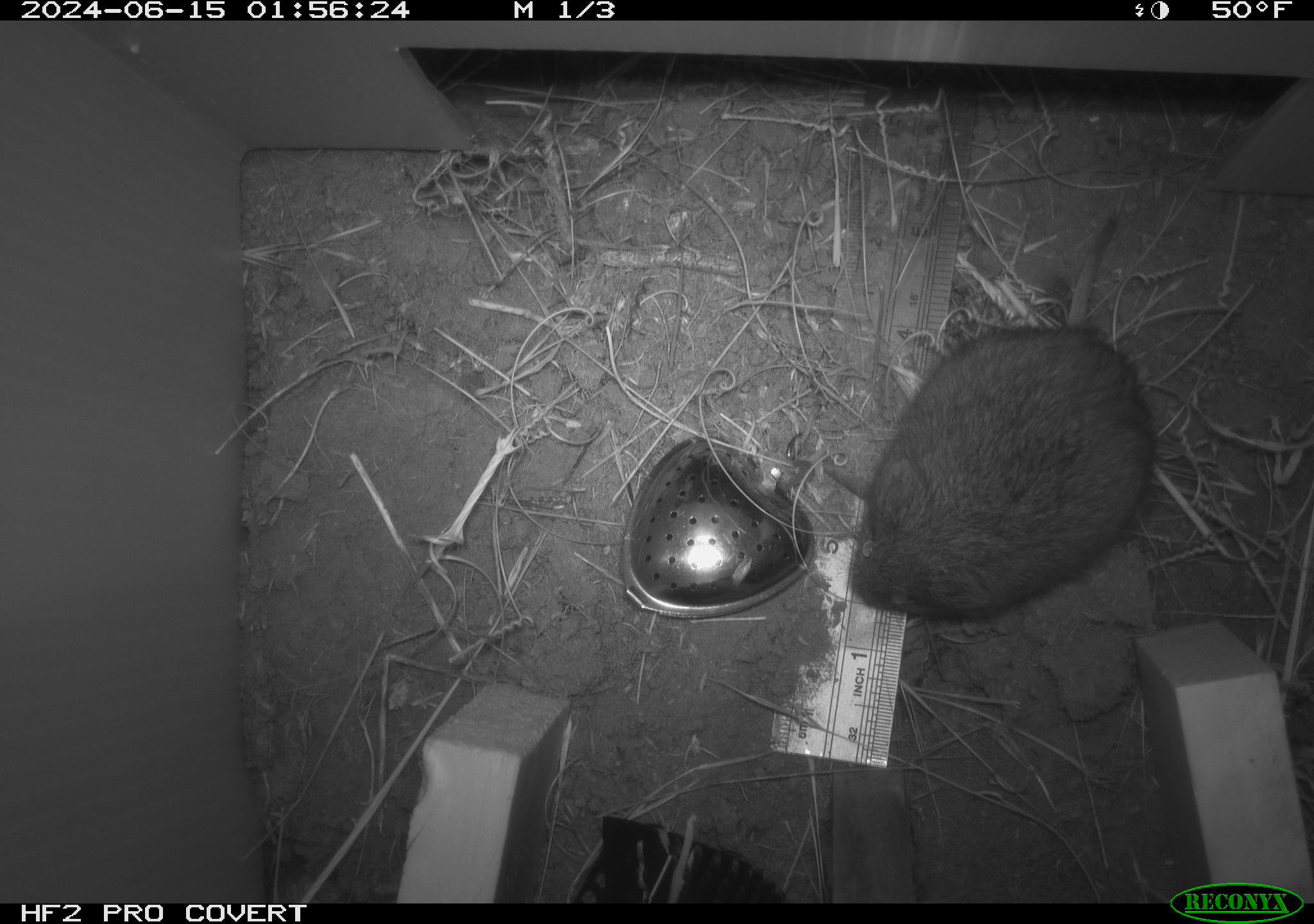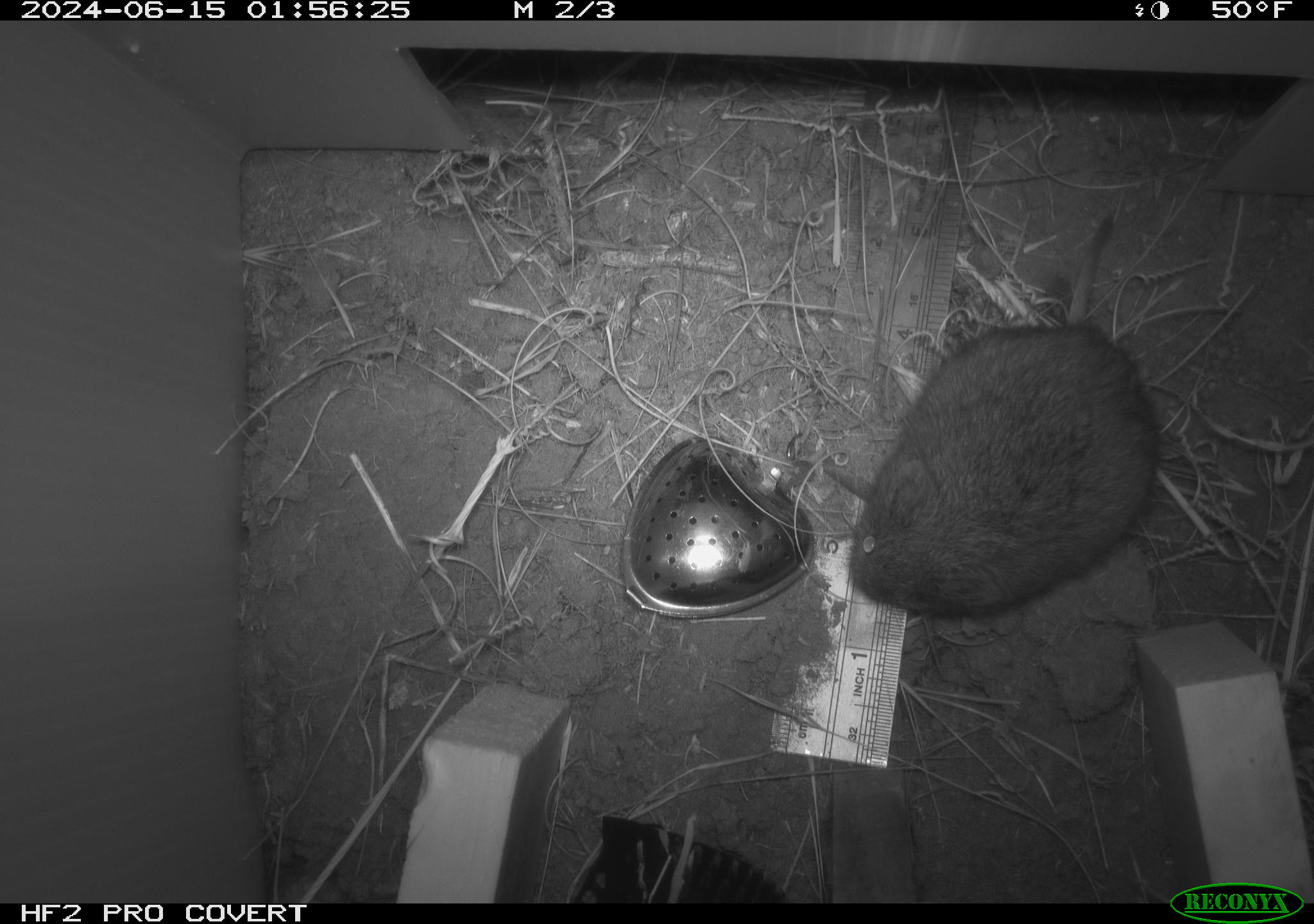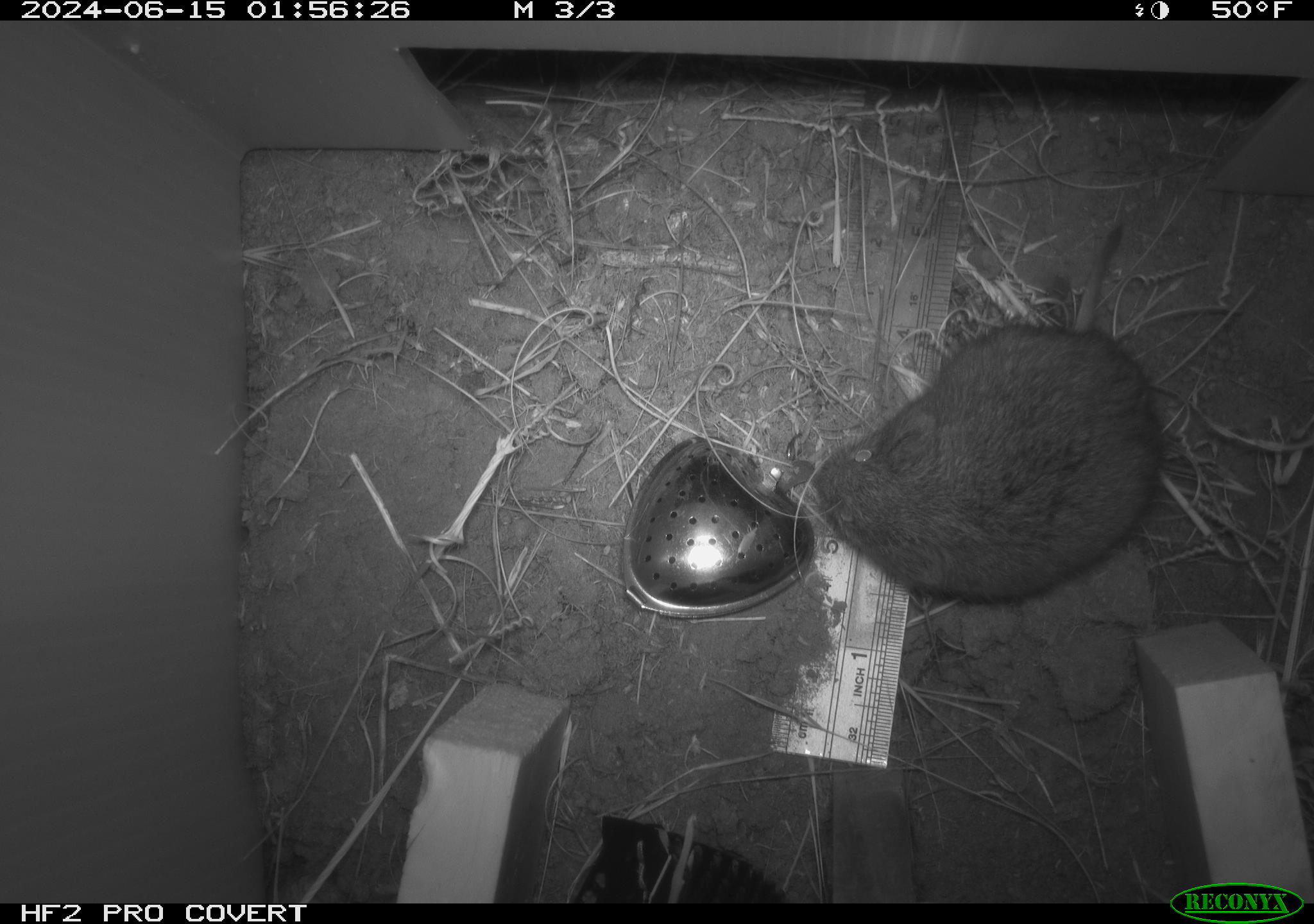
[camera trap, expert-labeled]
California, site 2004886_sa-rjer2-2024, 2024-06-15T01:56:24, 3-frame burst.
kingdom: Animalia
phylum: Chordata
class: Mammalia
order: Rodentia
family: Cricetidae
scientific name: Arvicolinae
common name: voles, lemmings, and muskrats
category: arvicolinae subfamily